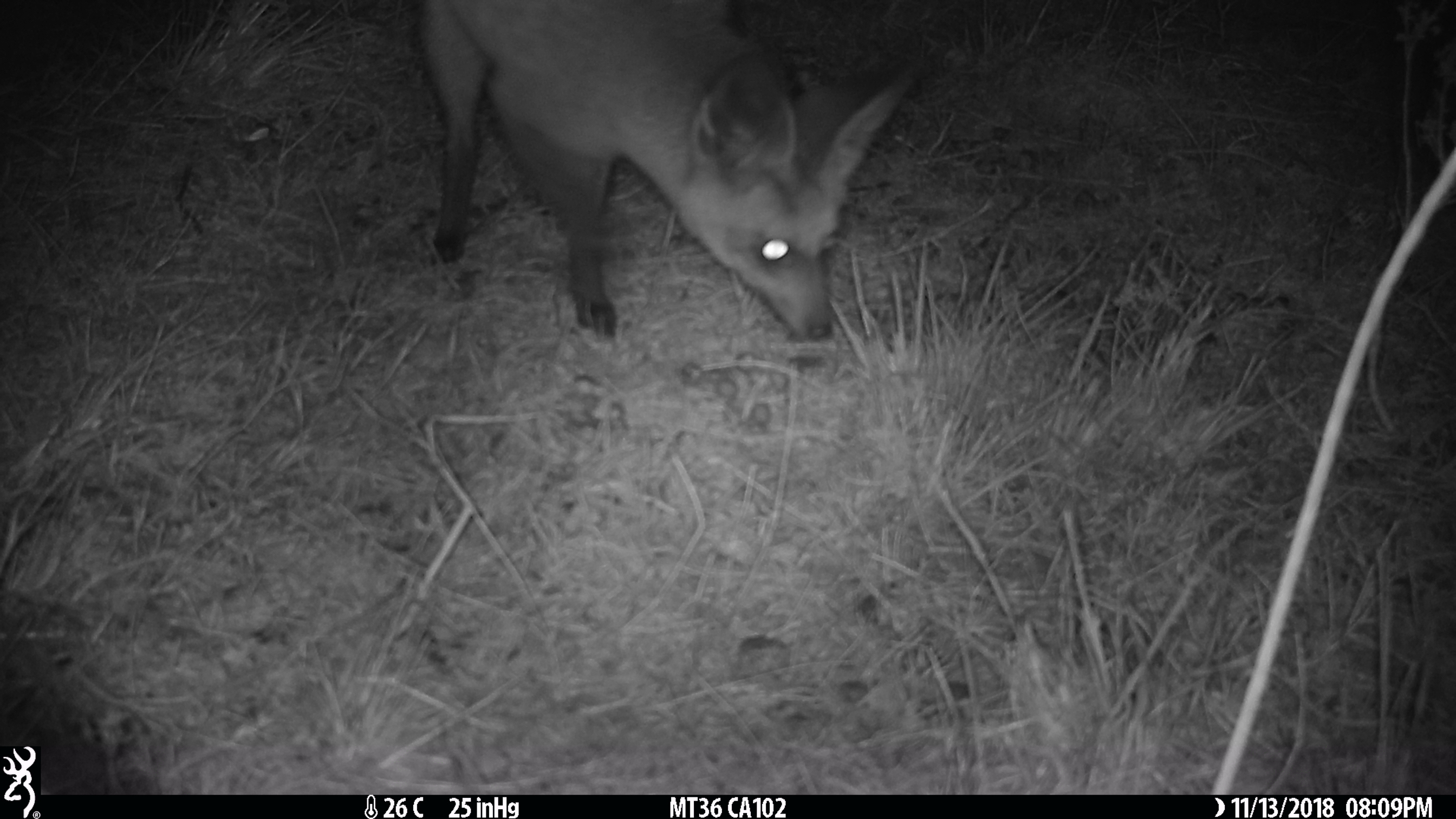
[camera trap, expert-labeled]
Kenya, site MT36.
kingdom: Animalia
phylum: Chordata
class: Mammalia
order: Carnivora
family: Canidae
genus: Otocyon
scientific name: Otocyon megalotis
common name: bat-eared fox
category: bateared fox